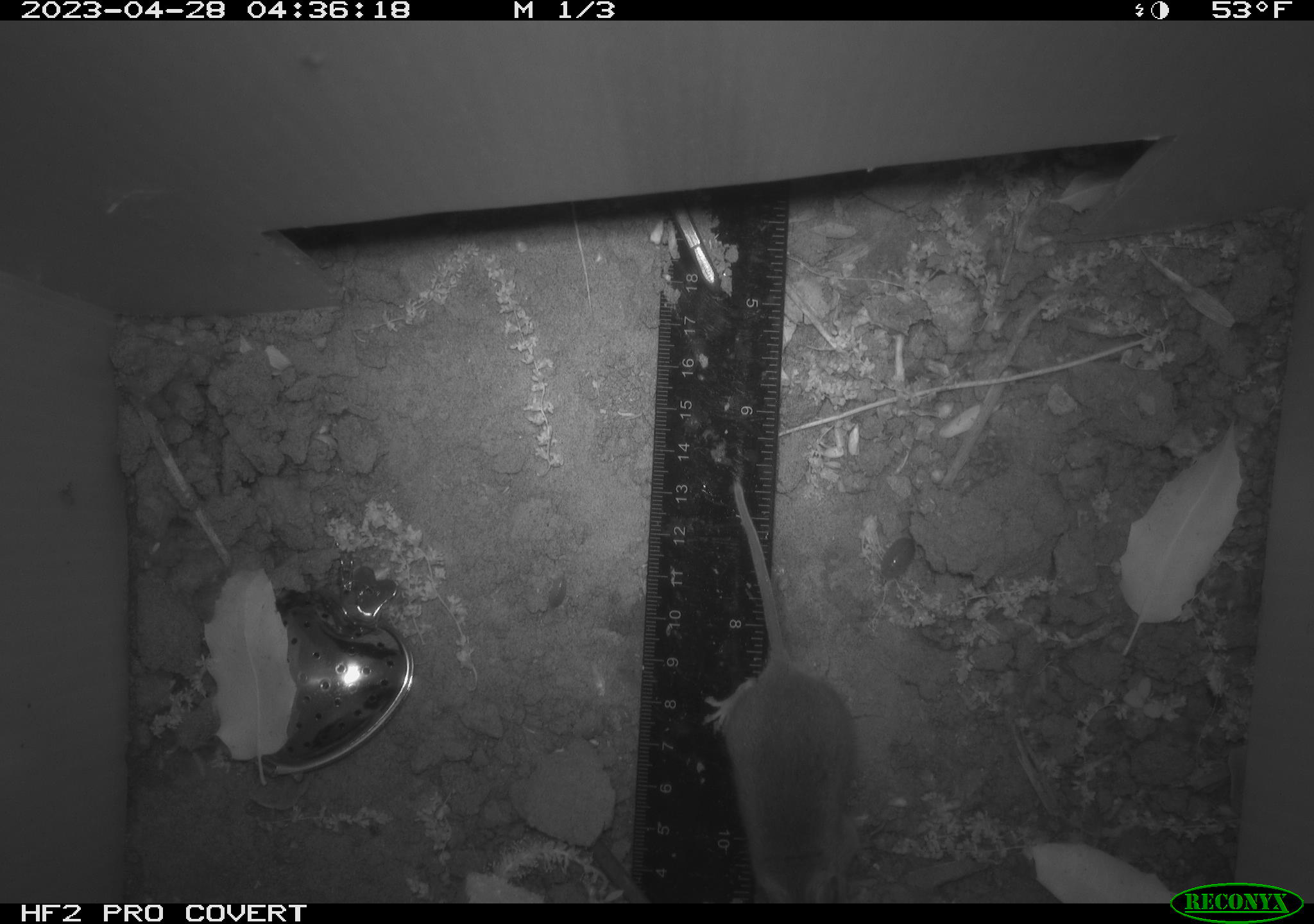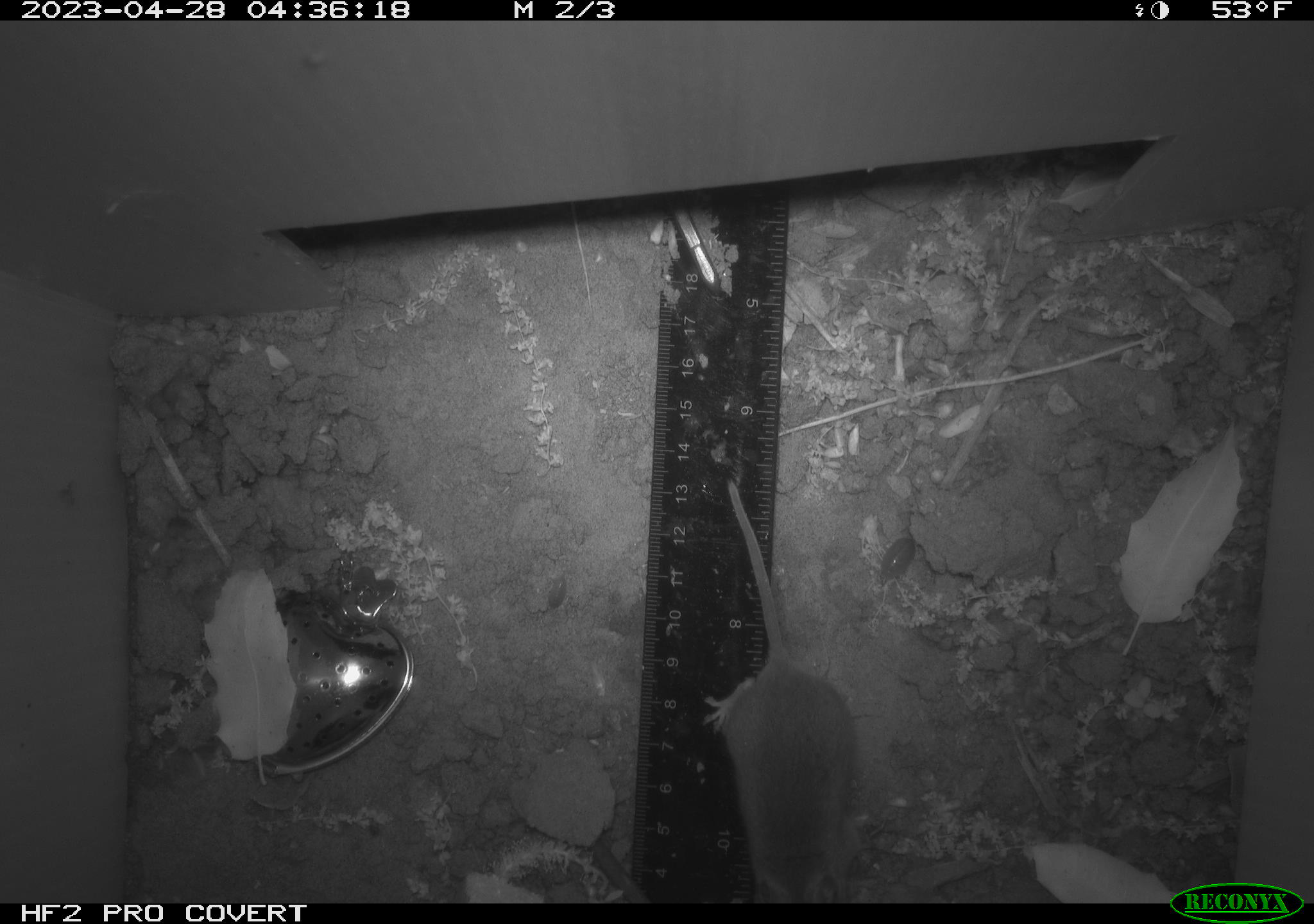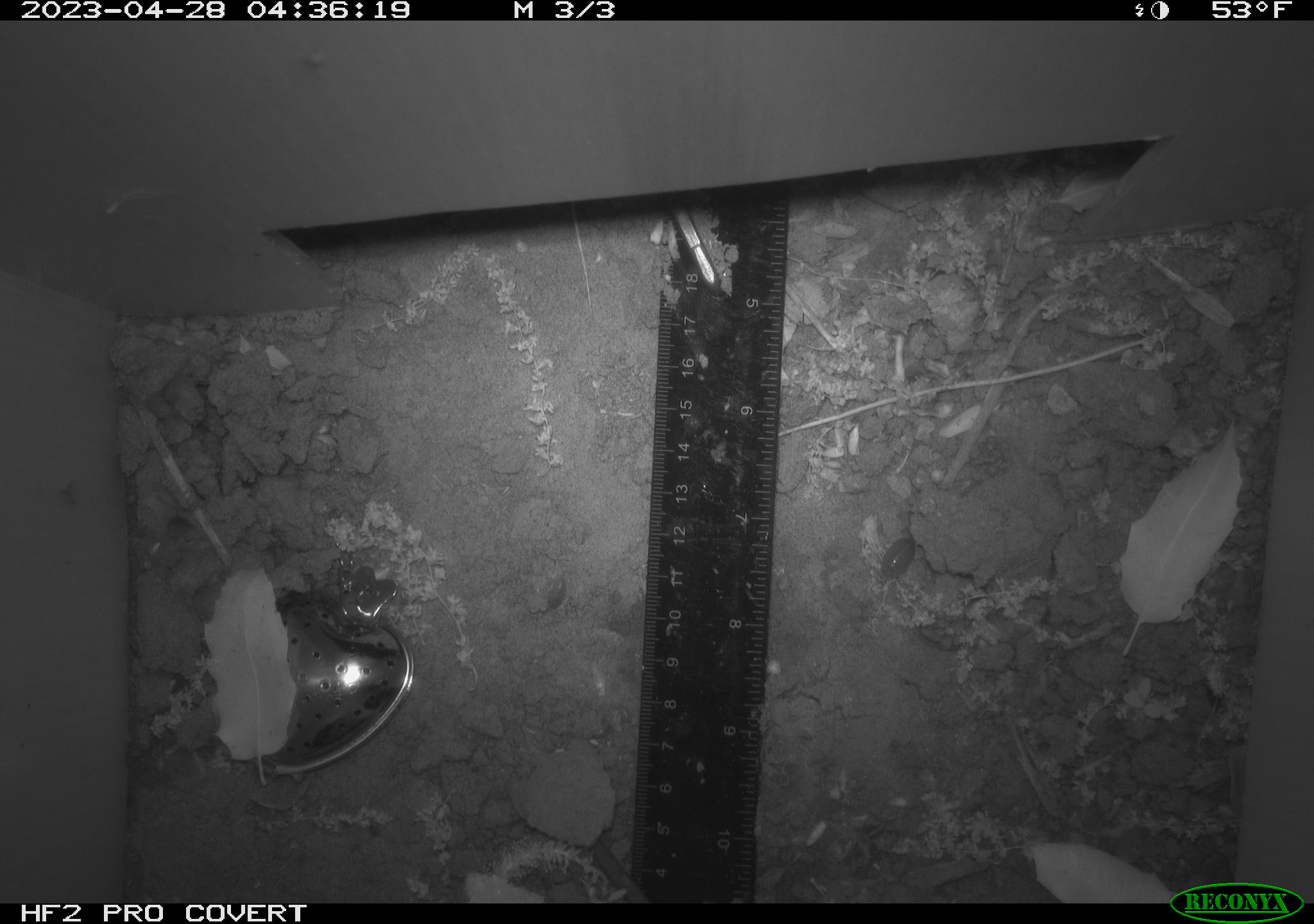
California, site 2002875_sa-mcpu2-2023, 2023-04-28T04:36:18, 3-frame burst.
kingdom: Animalia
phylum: Chordata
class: Mammalia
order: Rodentia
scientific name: Rodentia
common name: mouse species